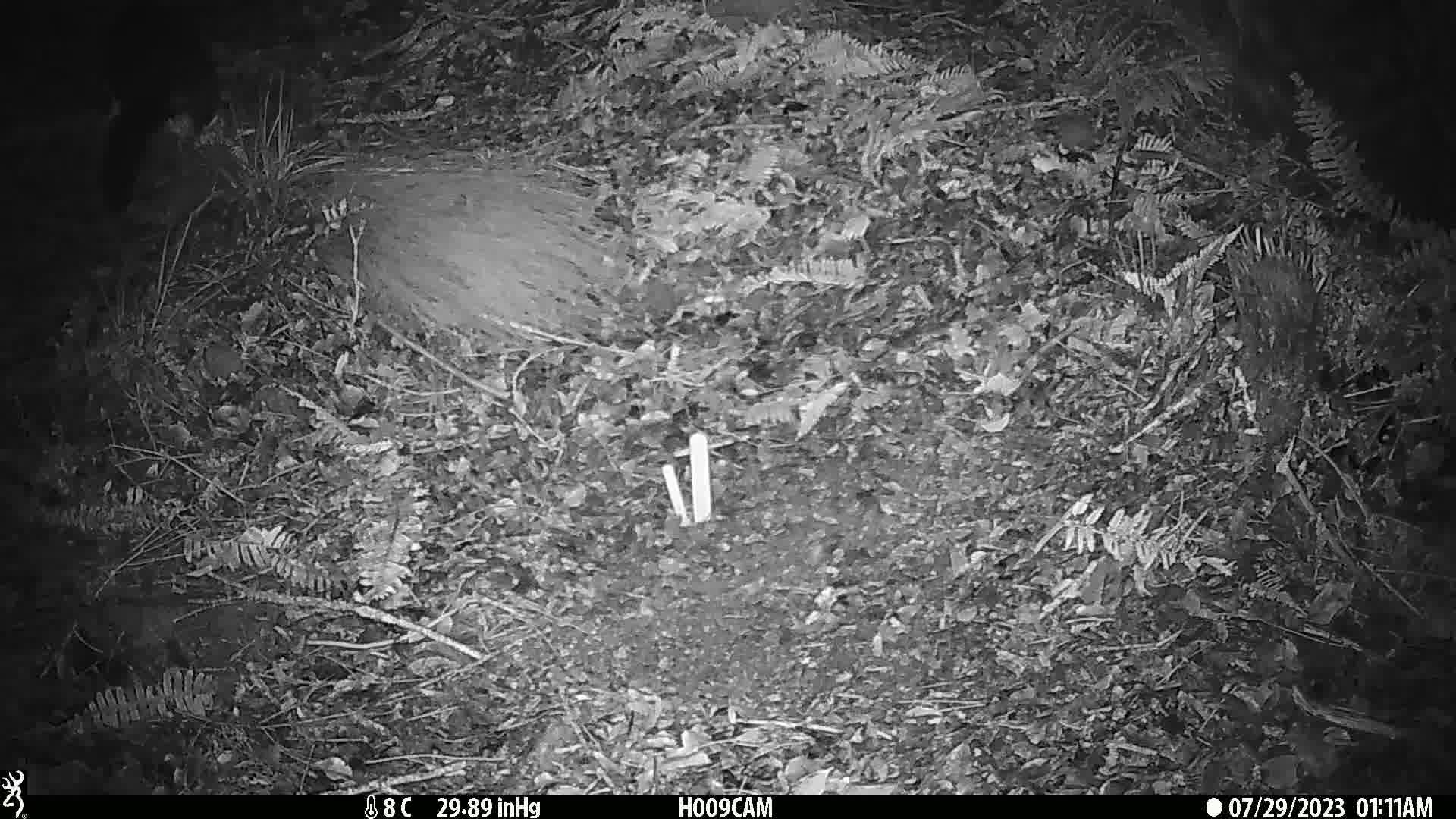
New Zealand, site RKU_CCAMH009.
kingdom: Animalia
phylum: Chordata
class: Mammalia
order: Diprotodontia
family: Phalangeridae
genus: Trichosurus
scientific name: Trichosurus vulpecula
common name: common brushtail possum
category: possum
Possum (common brushtail possum) (Trichosurus vulpecula).